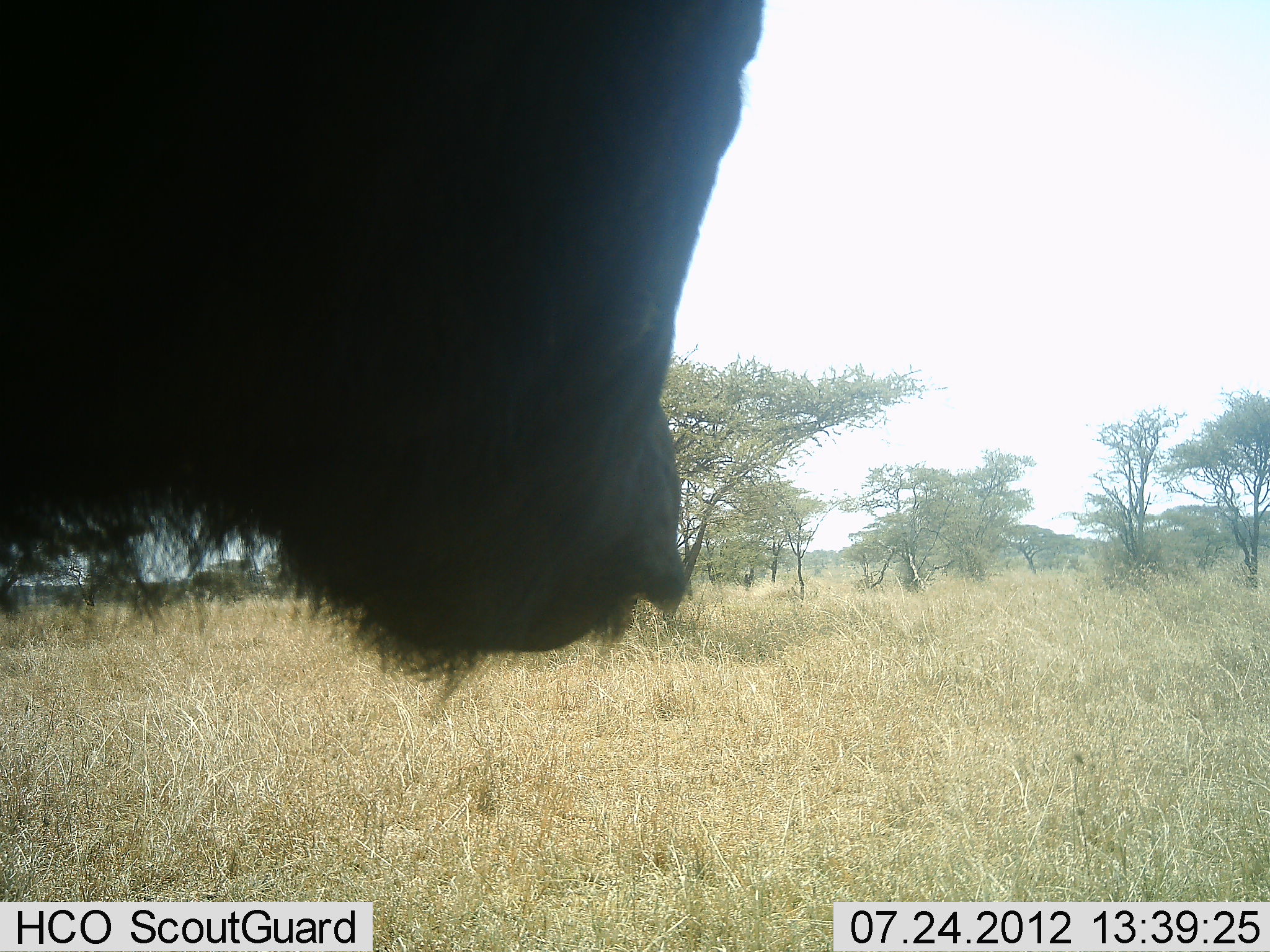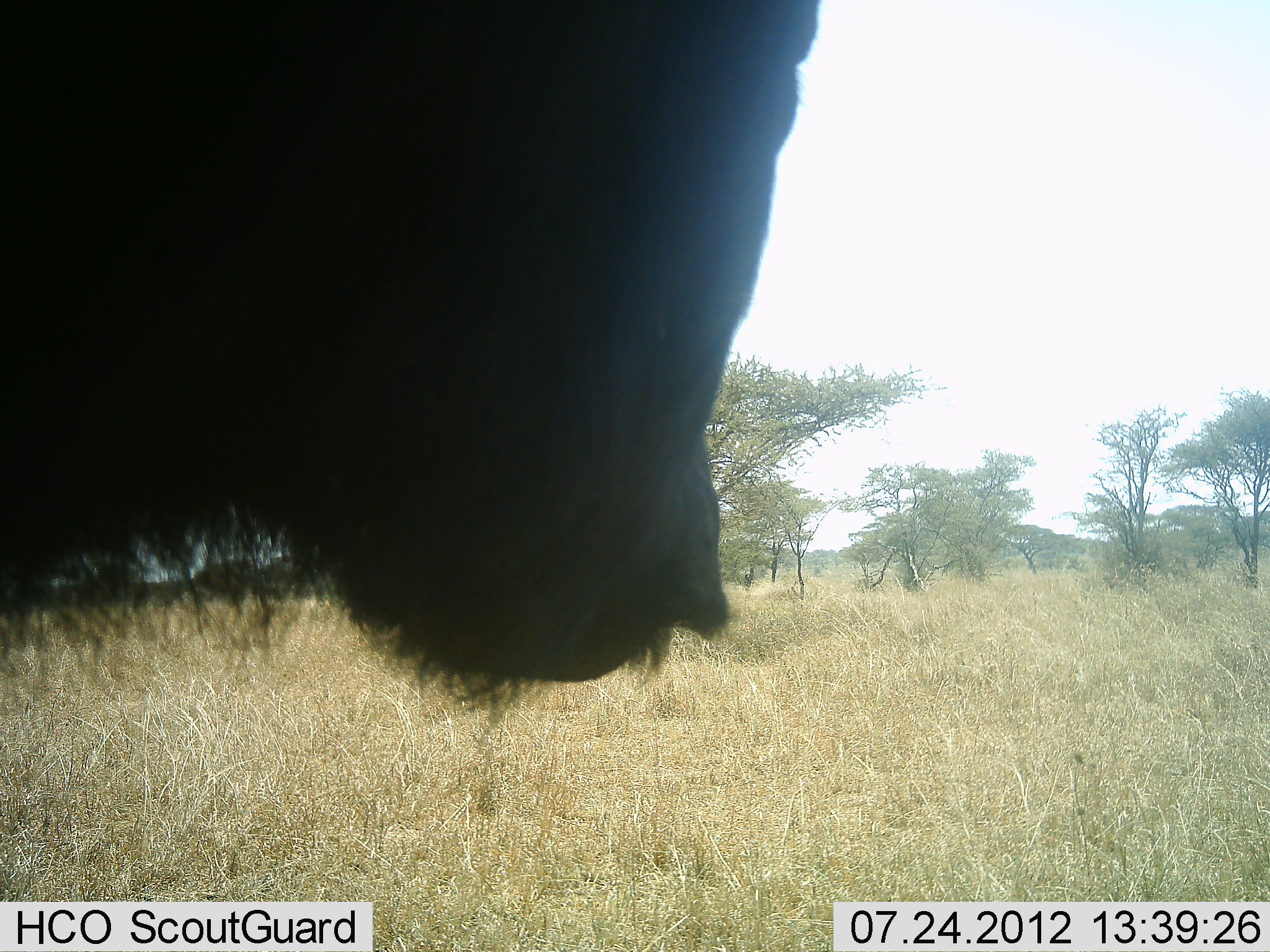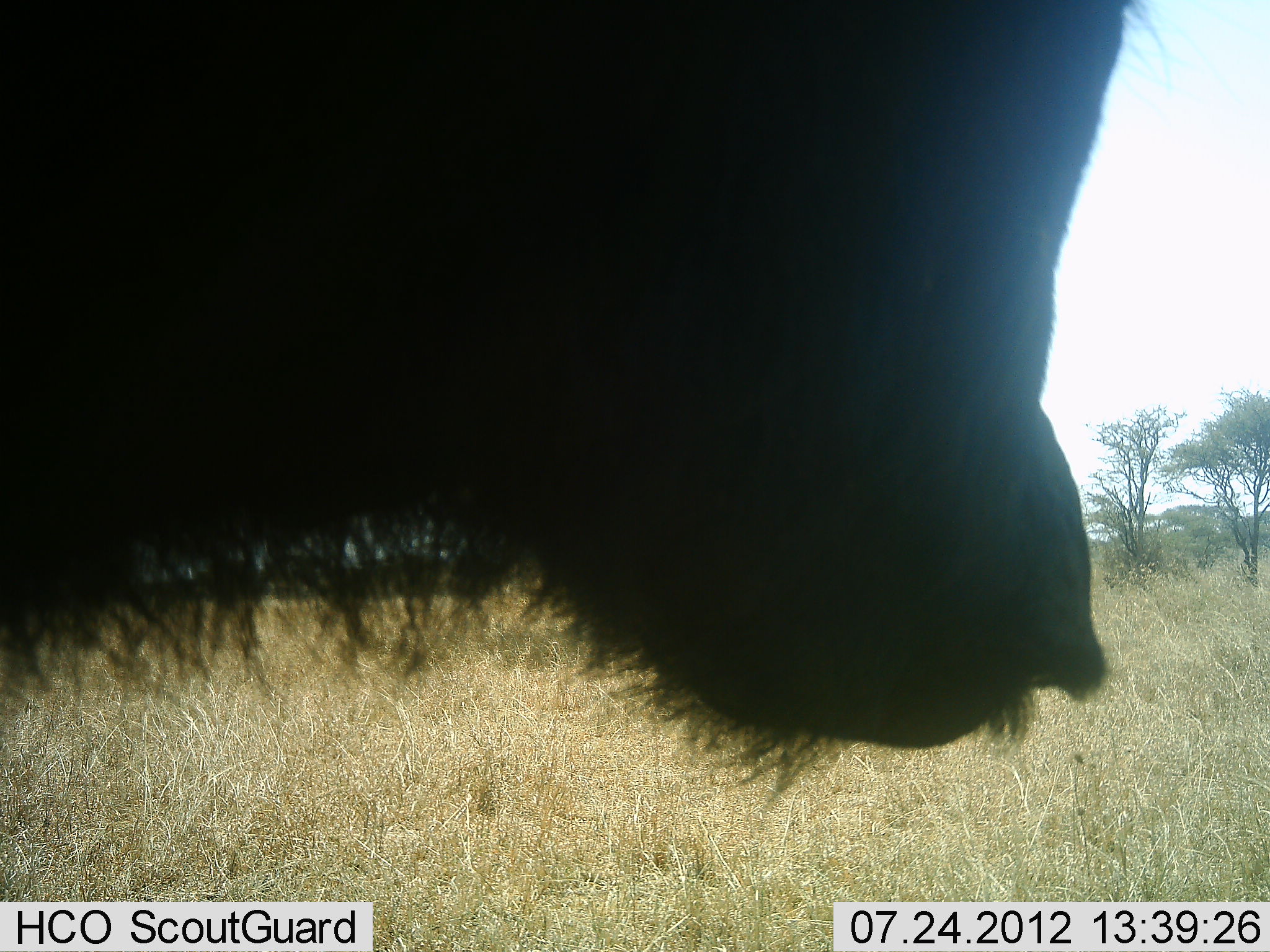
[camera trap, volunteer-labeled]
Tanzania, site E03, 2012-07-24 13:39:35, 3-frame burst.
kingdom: Animalia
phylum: Chordata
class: Mammalia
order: Artiodactyla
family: Bovidae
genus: Connochaetes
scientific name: Connochaetes taurinus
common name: blue wildebeest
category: wildebeest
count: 1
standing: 100%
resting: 0%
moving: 10%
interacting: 0%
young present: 0%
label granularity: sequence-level